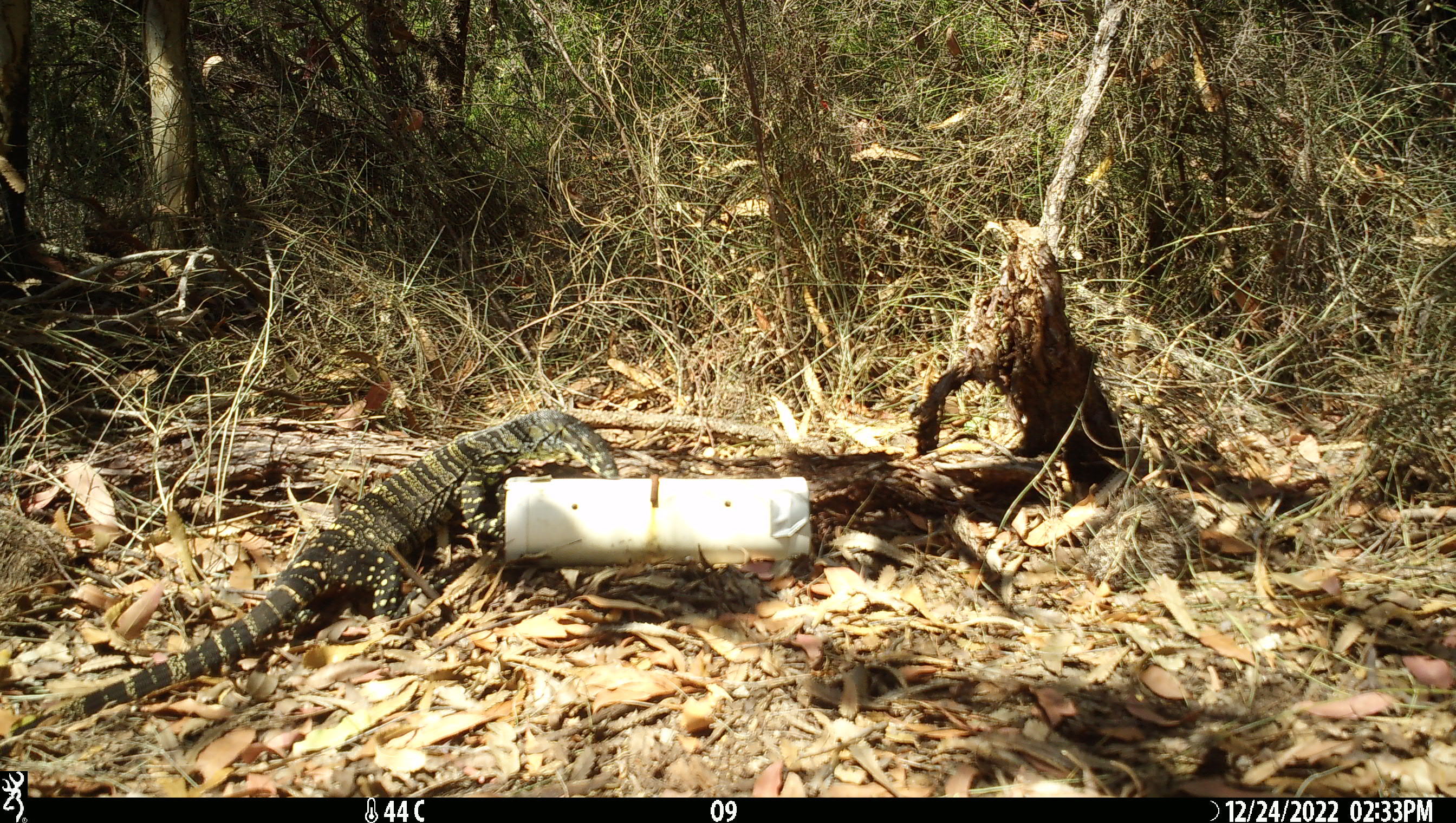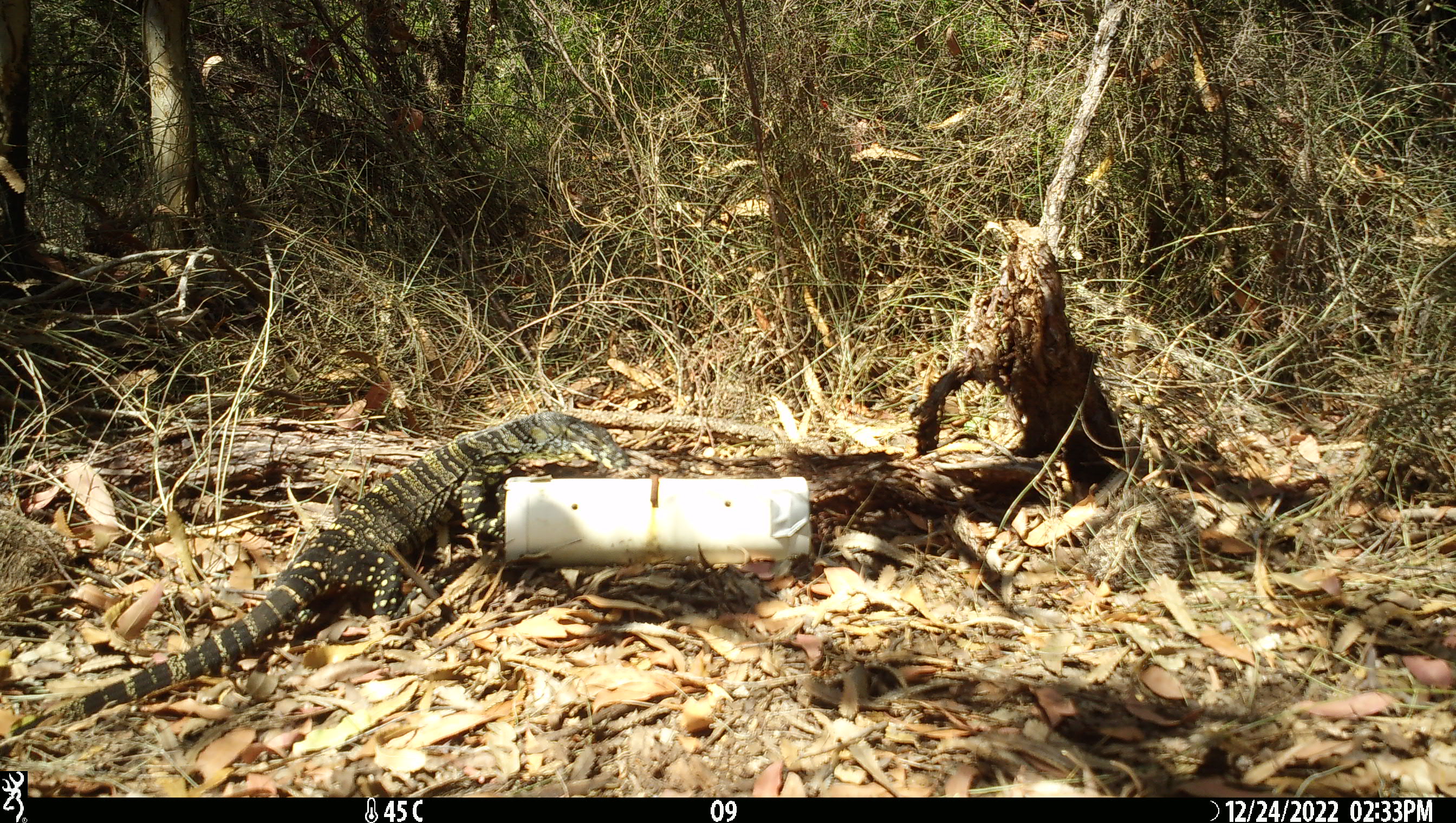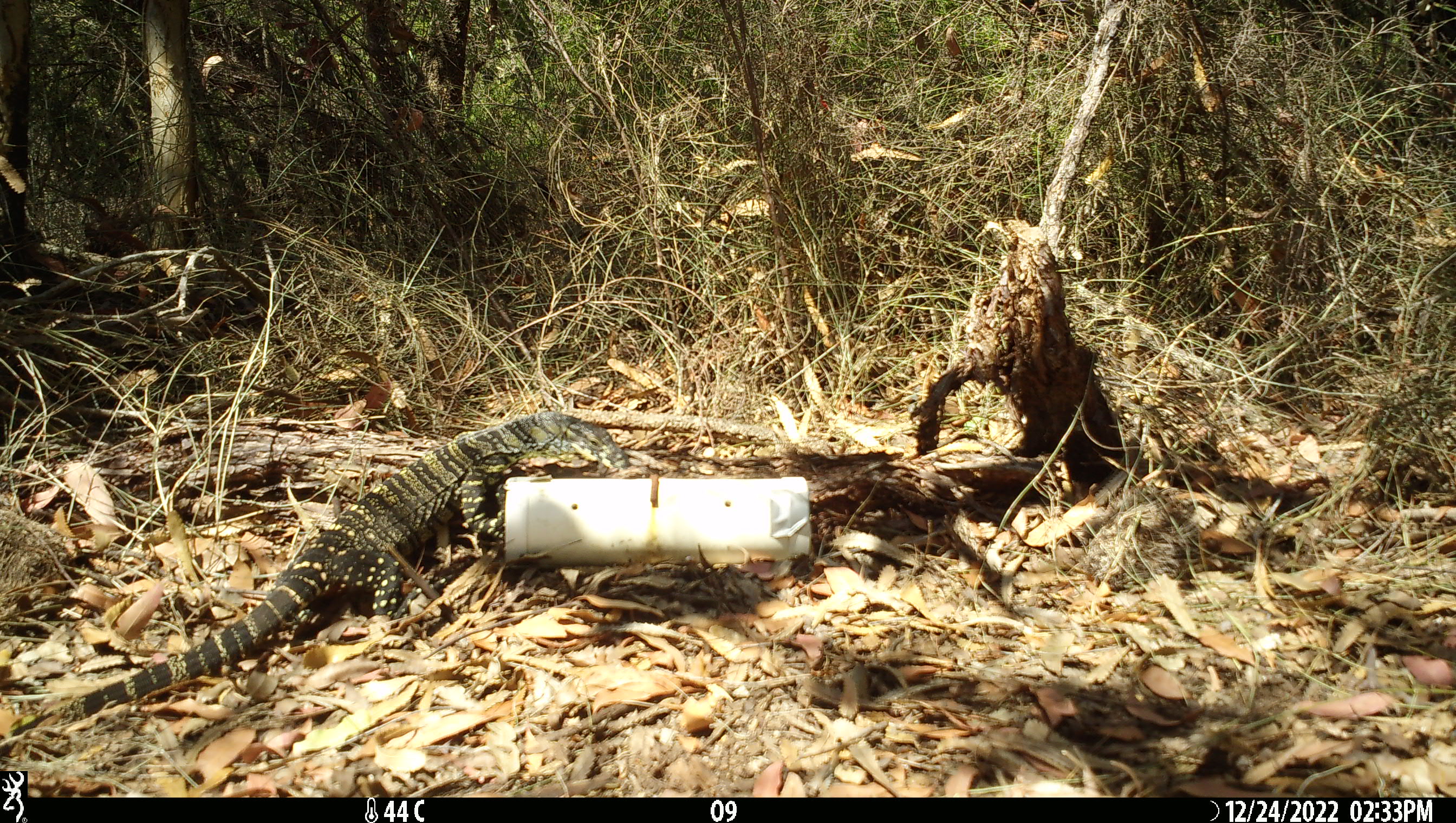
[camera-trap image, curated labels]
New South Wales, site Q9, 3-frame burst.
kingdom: Animalia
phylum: Chordata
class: Reptilia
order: Squamata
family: Varanidae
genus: Varanus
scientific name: Varanus varius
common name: lace monitor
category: goanna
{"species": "goanna (lace monitor) (Varanus varius)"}